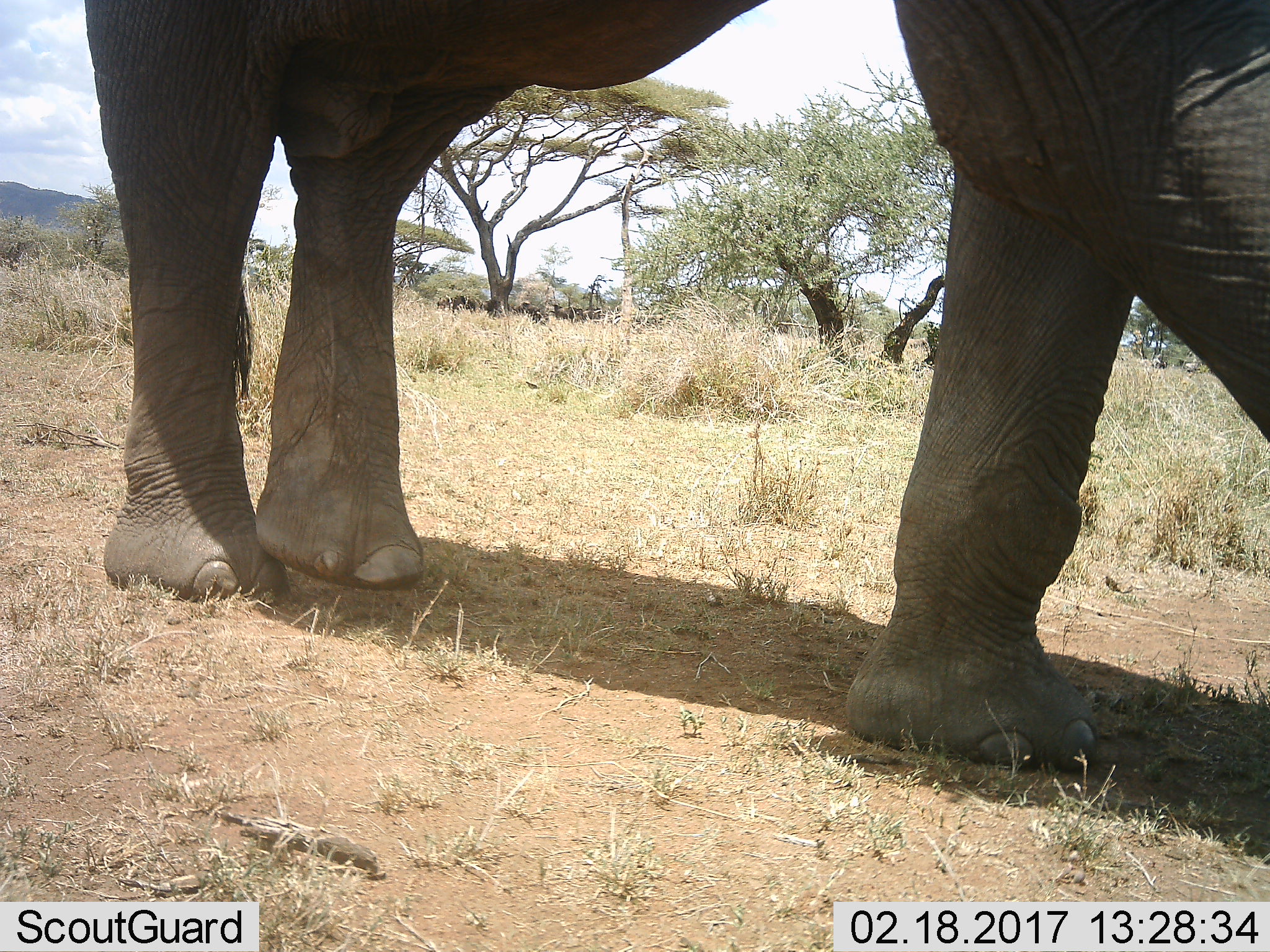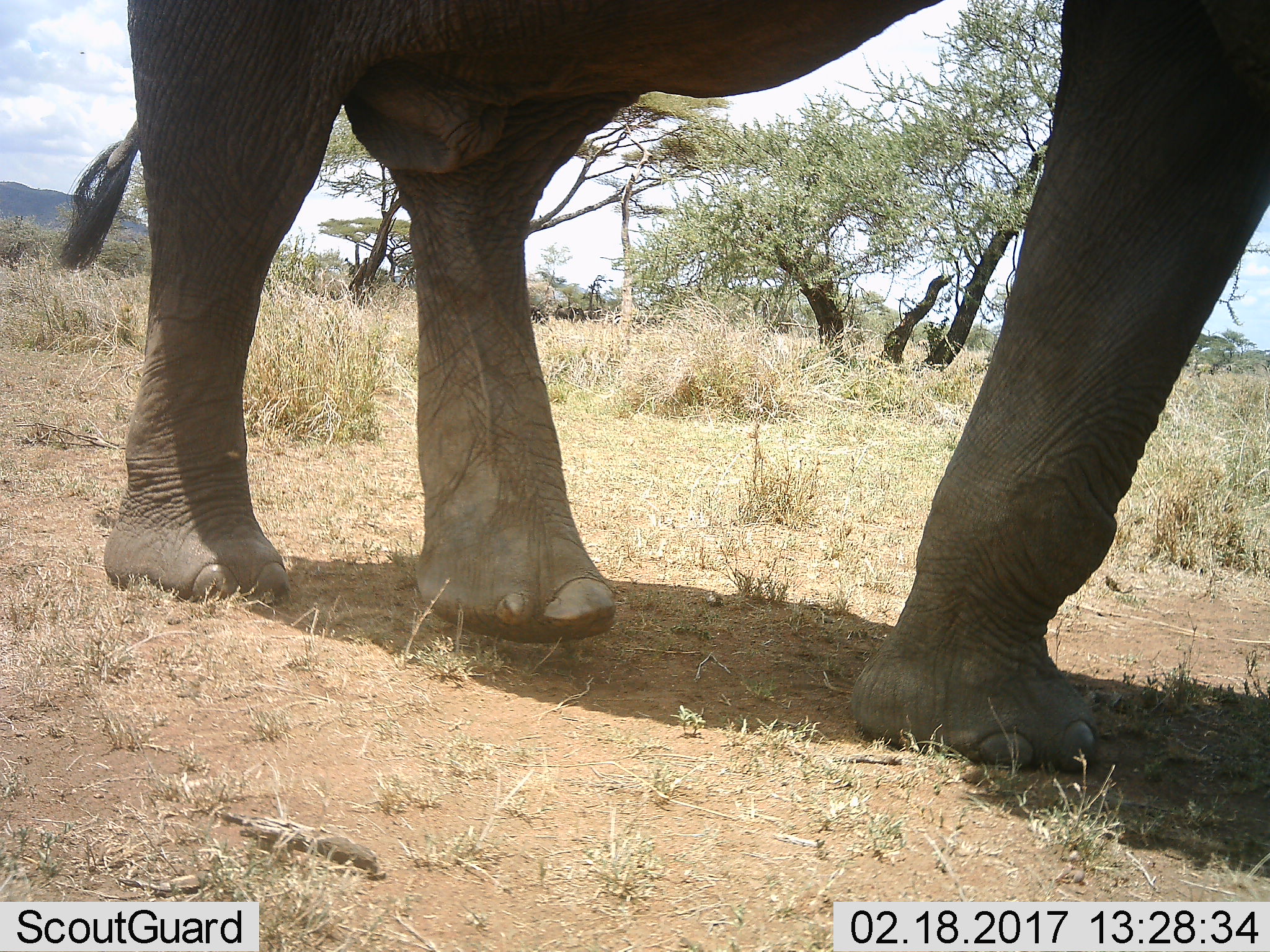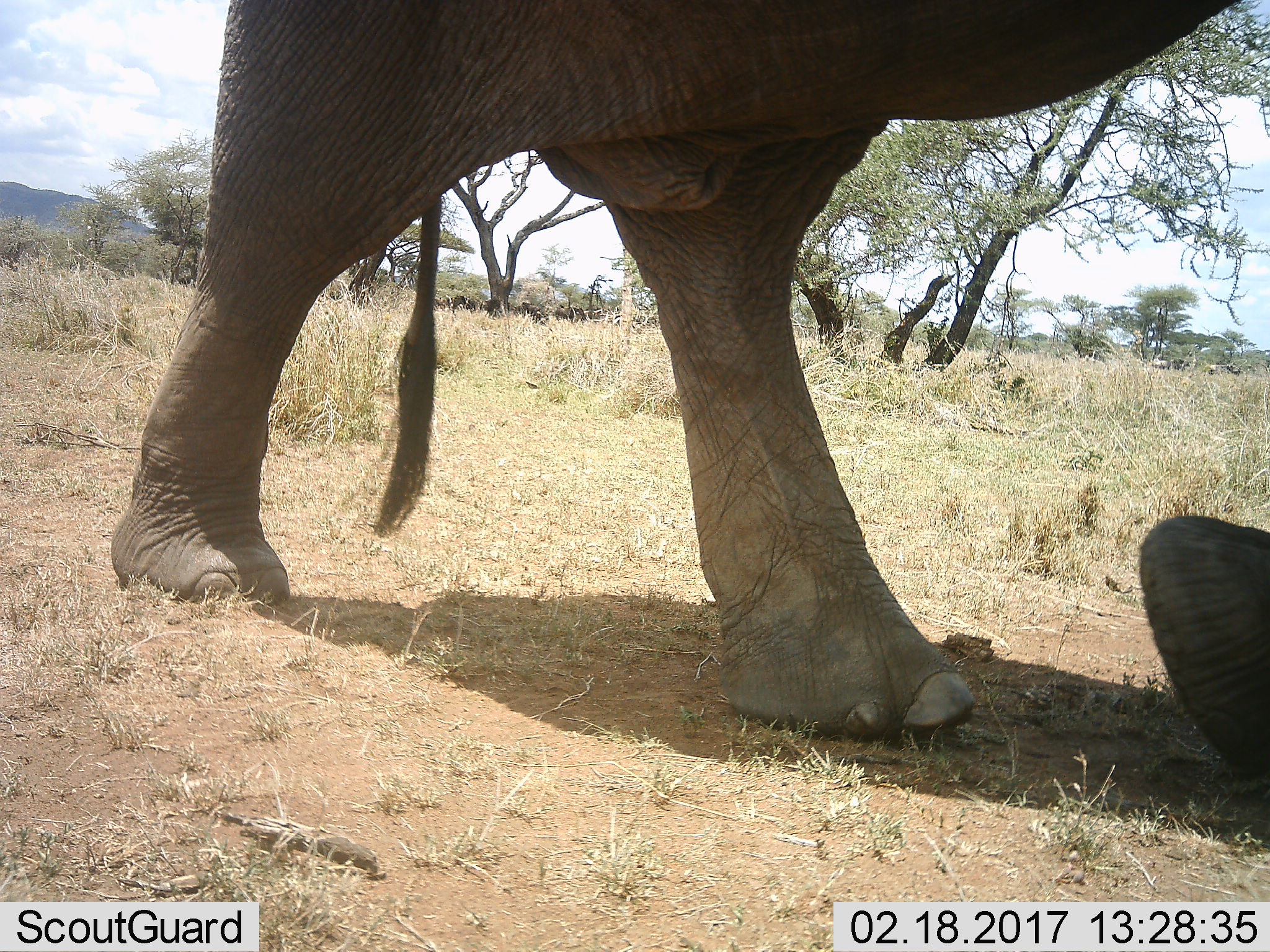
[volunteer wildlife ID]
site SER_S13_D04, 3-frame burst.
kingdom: Animalia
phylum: Chordata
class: Mammalia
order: Proboscidea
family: Elephantidae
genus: Loxodonta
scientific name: Loxodonta africana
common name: african bush elephant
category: elephant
Elephant (african bush elephant) (Loxodonta africana), count 1. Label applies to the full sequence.